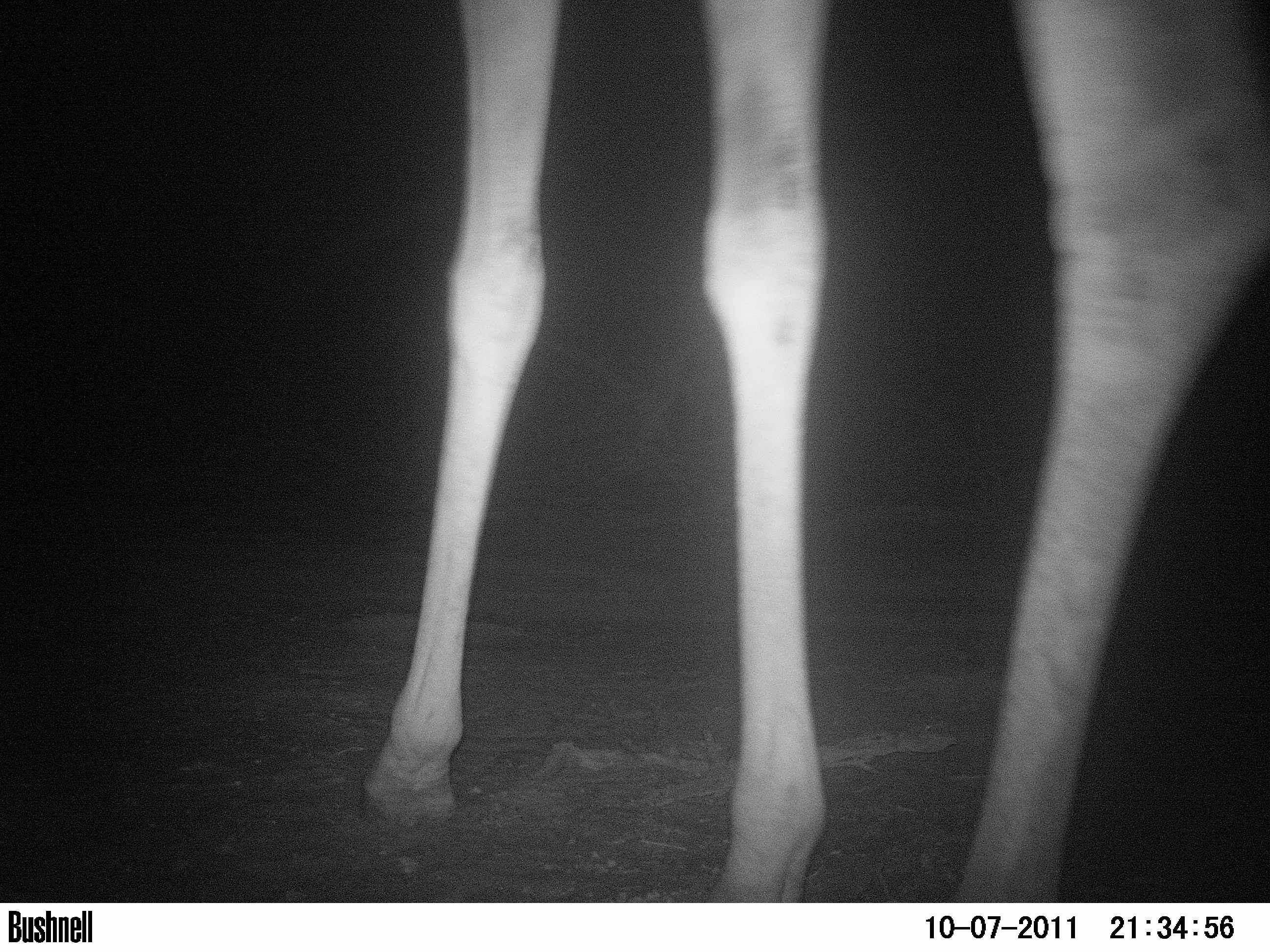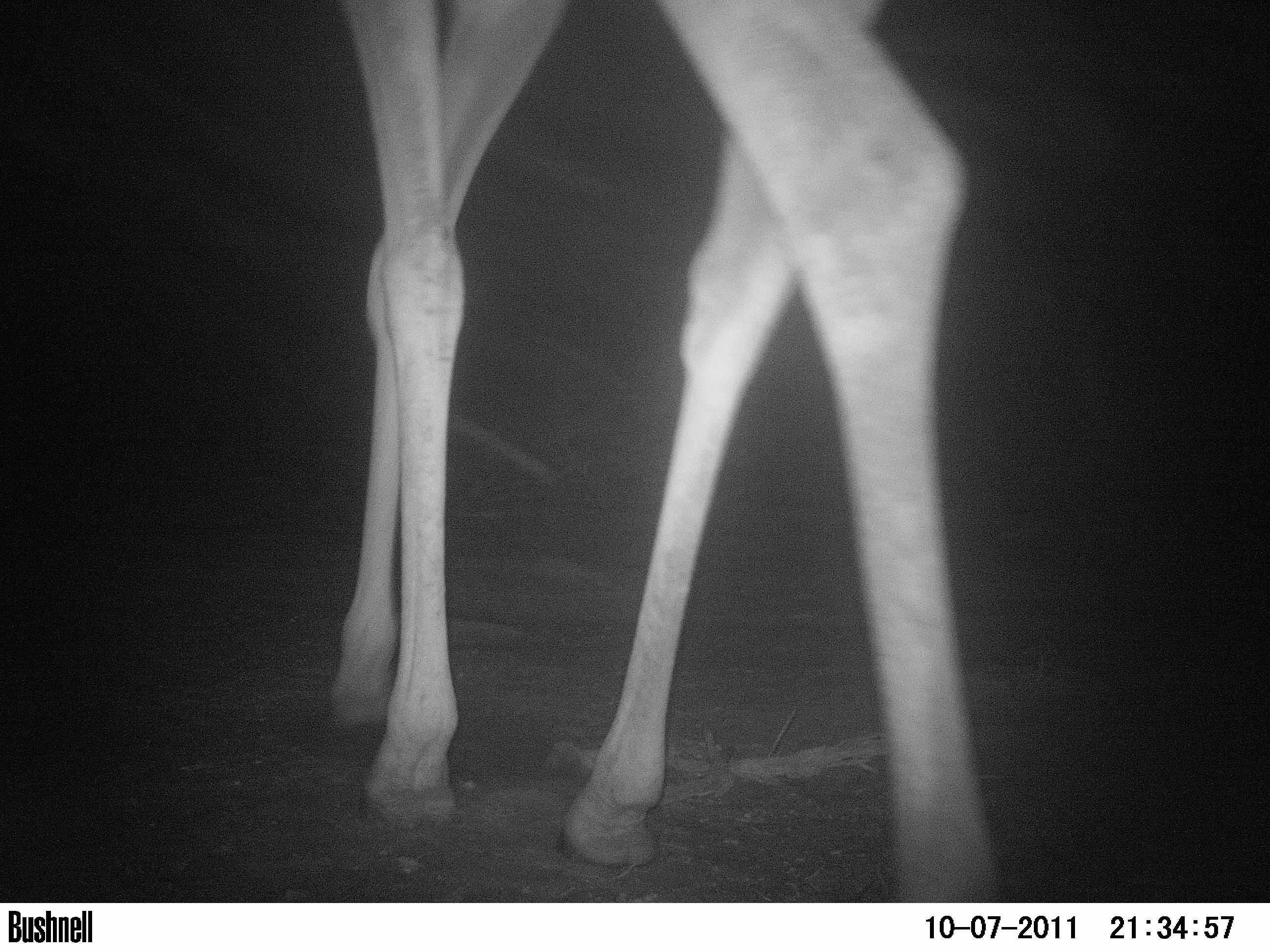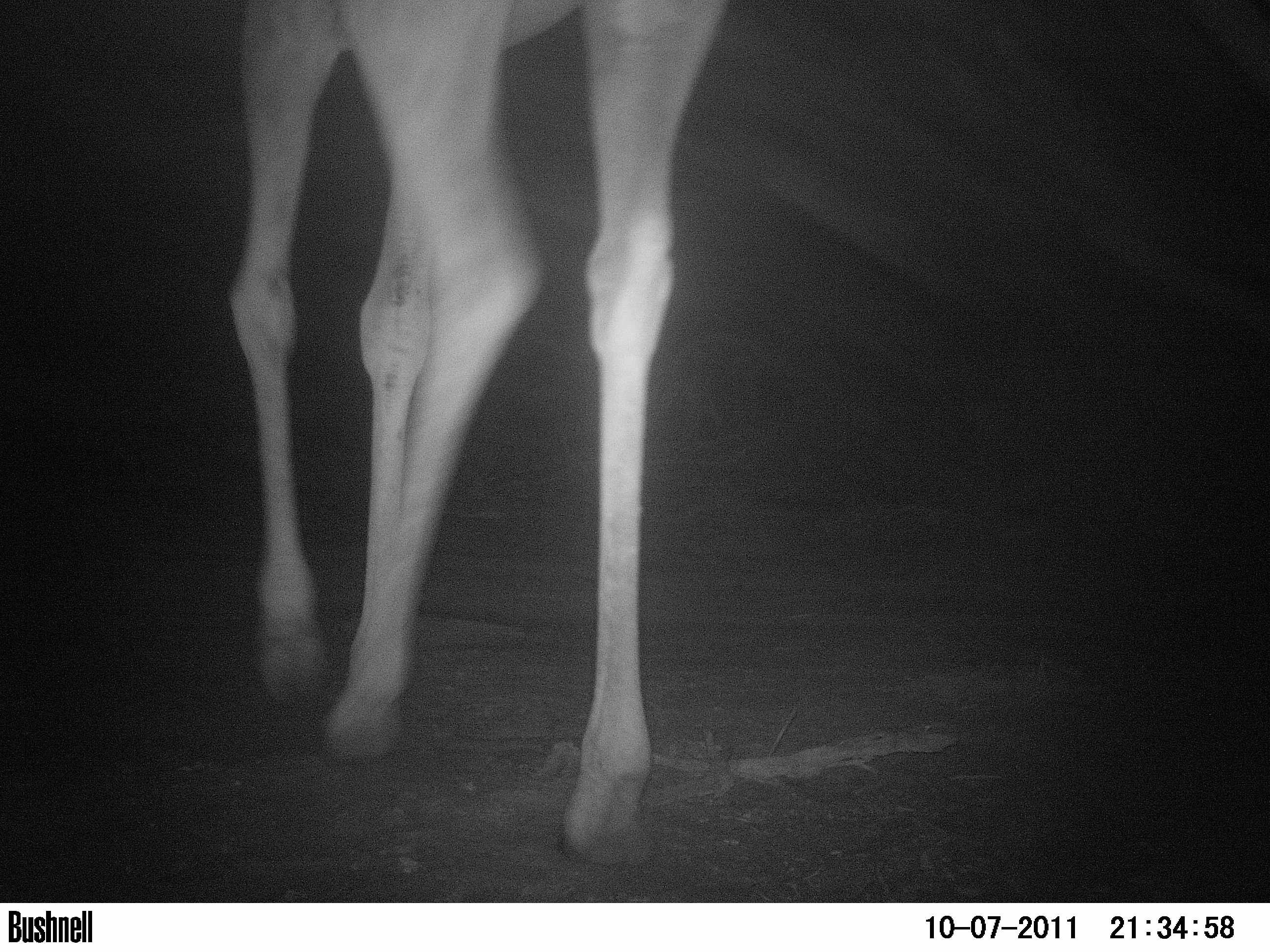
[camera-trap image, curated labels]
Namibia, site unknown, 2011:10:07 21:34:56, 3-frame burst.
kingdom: Animalia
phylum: Chordata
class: Mammalia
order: Artiodactyla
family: Giraffidae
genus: Giraffa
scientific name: Giraffa camelopardalis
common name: giraffe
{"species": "Giraffa camelopardalis (giraffe)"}